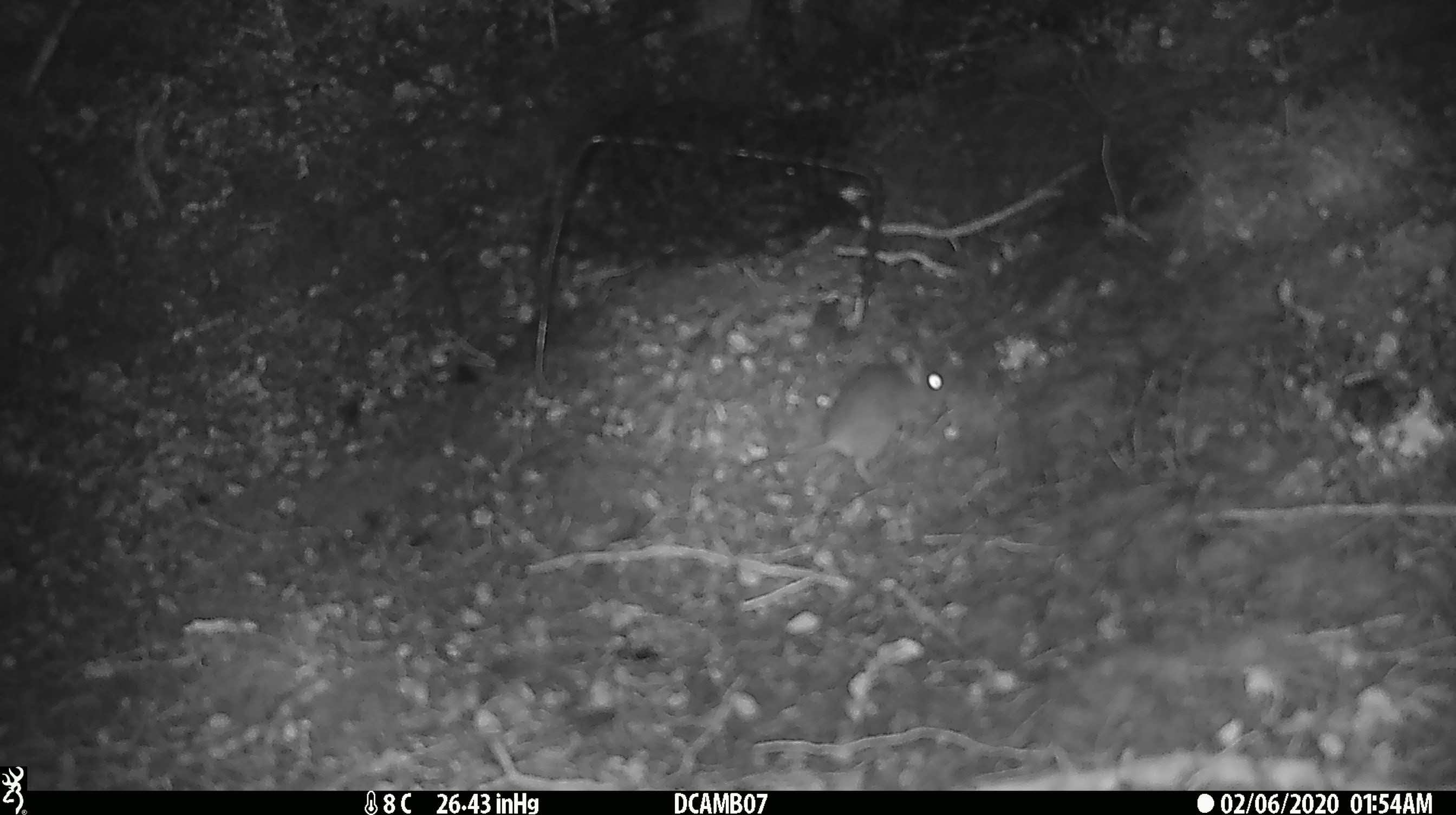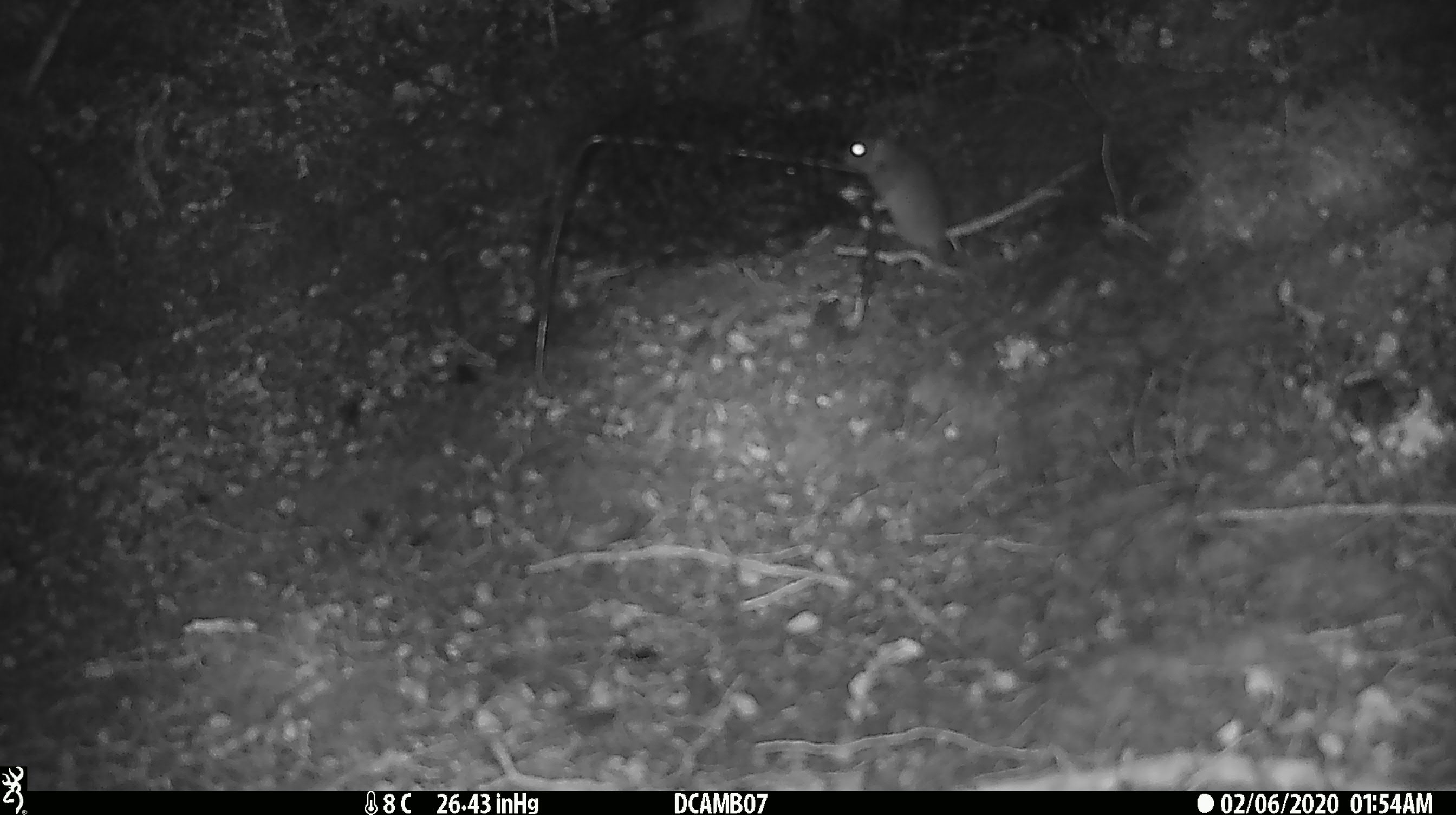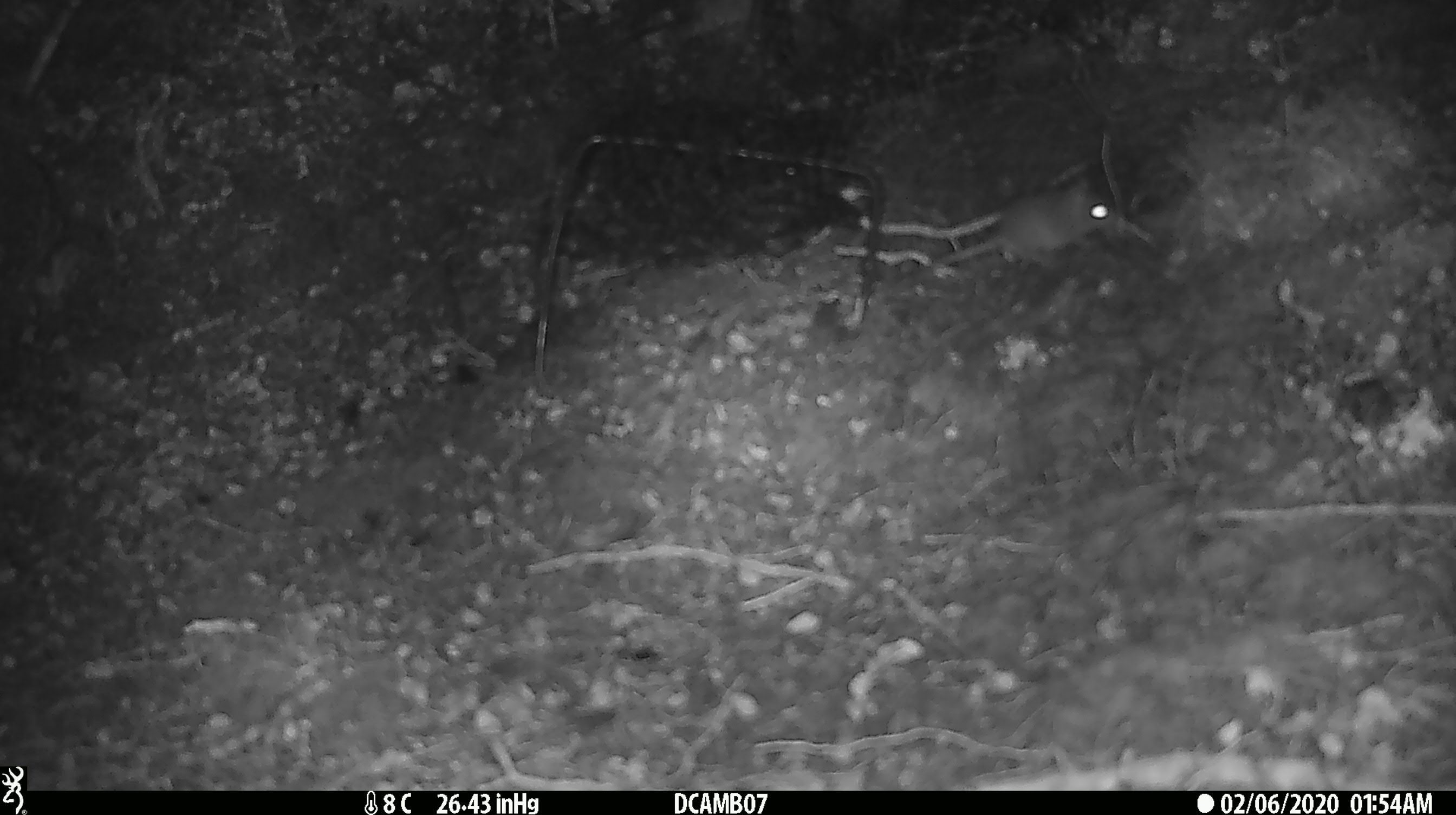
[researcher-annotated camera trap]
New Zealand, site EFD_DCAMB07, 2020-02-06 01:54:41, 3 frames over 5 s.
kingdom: Animalia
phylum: Chordata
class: Mammalia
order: Rodentia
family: Muridae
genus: Mus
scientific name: Mus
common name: mouse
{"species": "mouse (Mus)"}